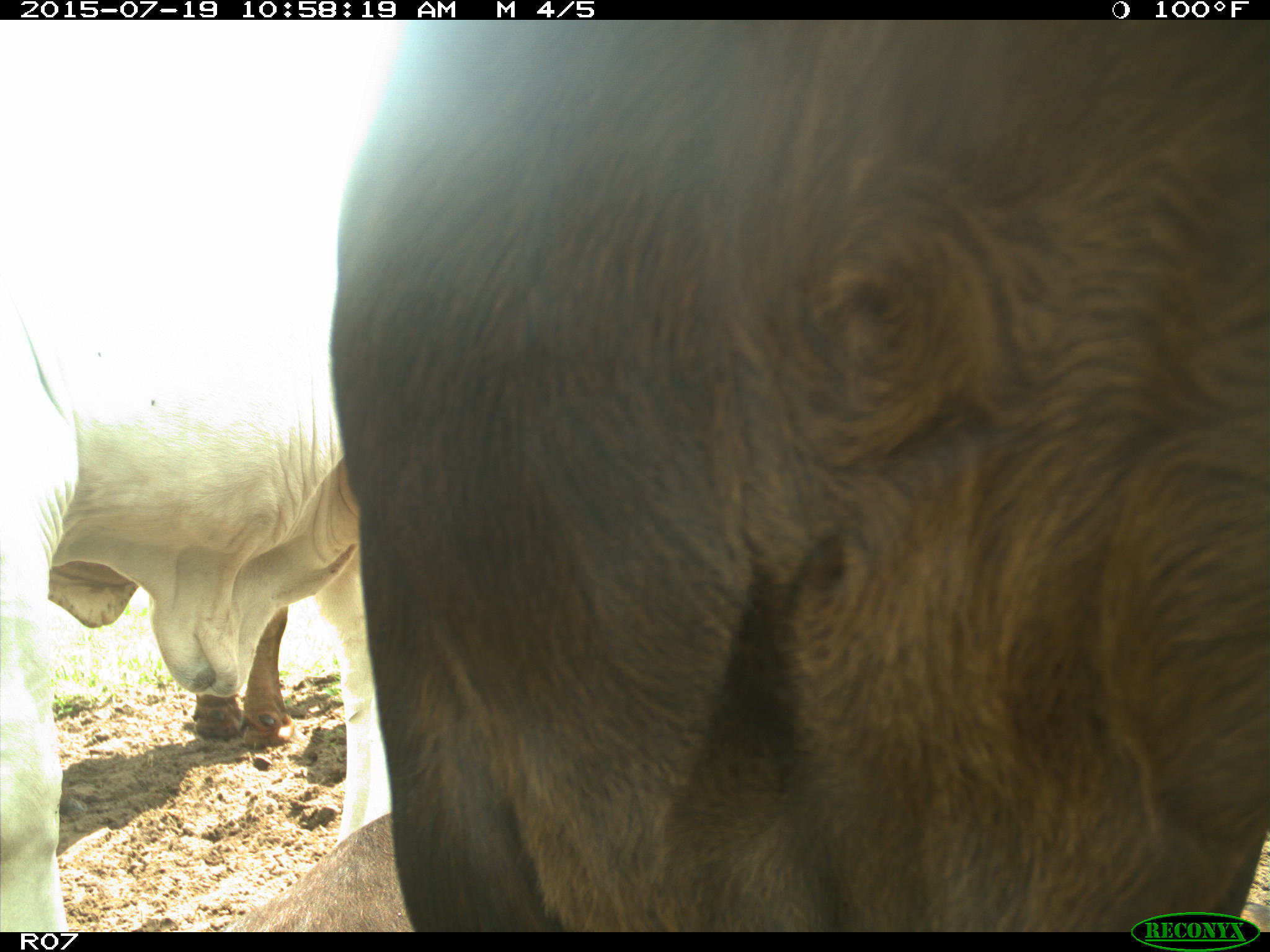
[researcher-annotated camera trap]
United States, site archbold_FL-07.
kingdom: Animalia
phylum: Chordata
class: Mammalia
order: Artiodactyla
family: Bovidae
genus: Bos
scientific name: Bos taurus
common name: domestic cow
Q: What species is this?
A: Bos taurus (domestic cow).